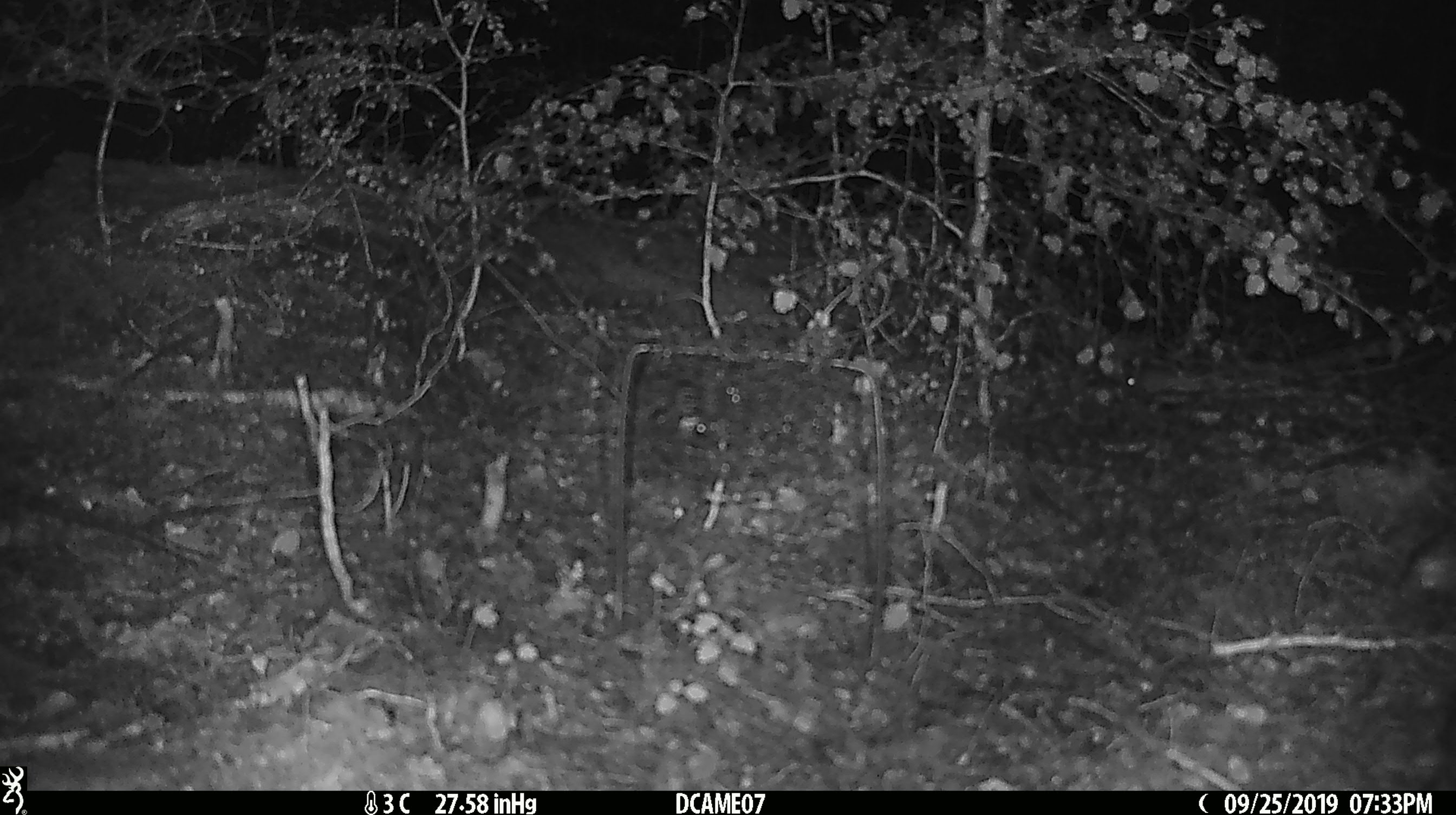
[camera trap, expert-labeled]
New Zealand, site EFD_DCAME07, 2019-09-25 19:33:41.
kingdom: Animalia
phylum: Chordata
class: Mammalia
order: Rodentia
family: Muridae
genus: Mus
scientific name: Mus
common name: mouse